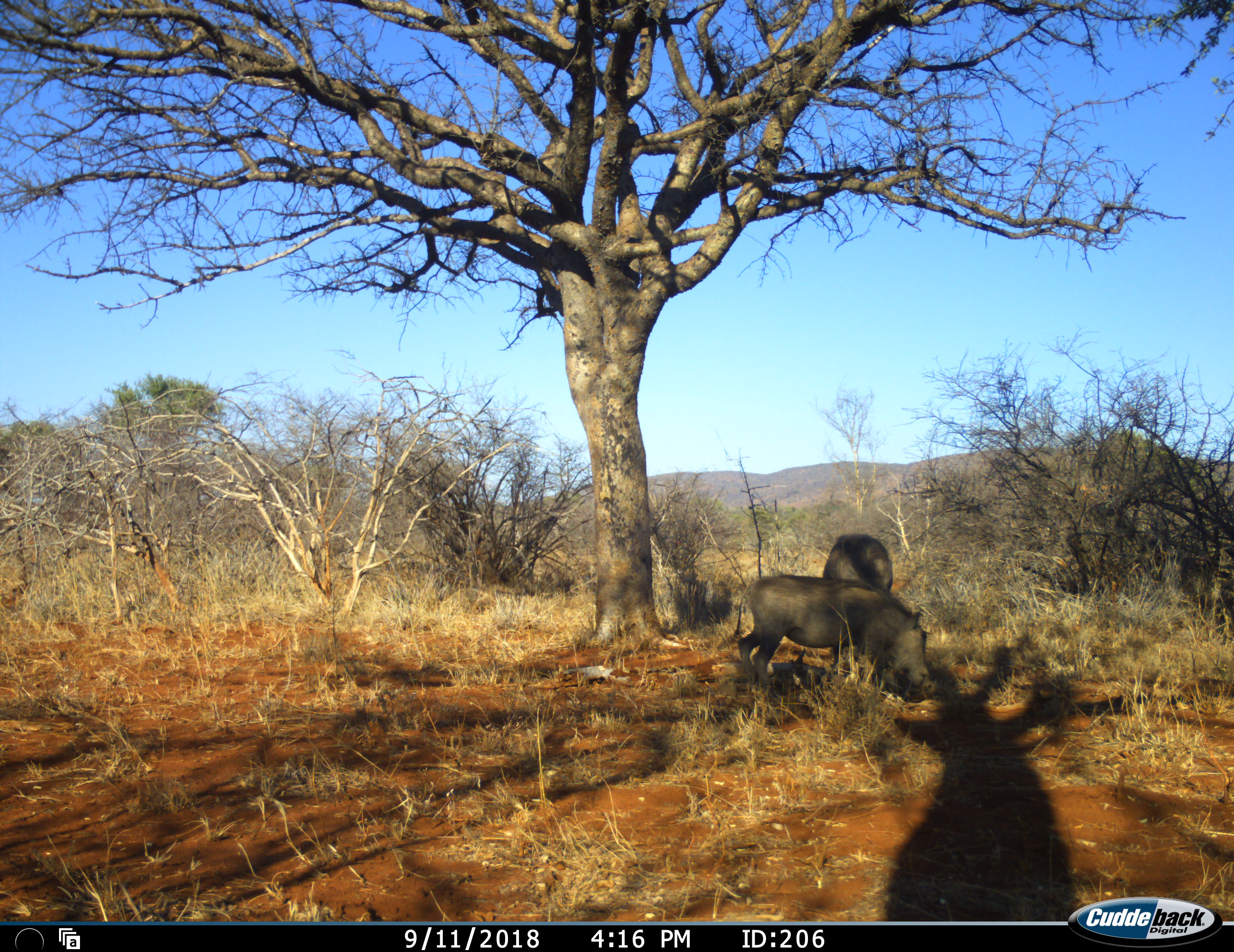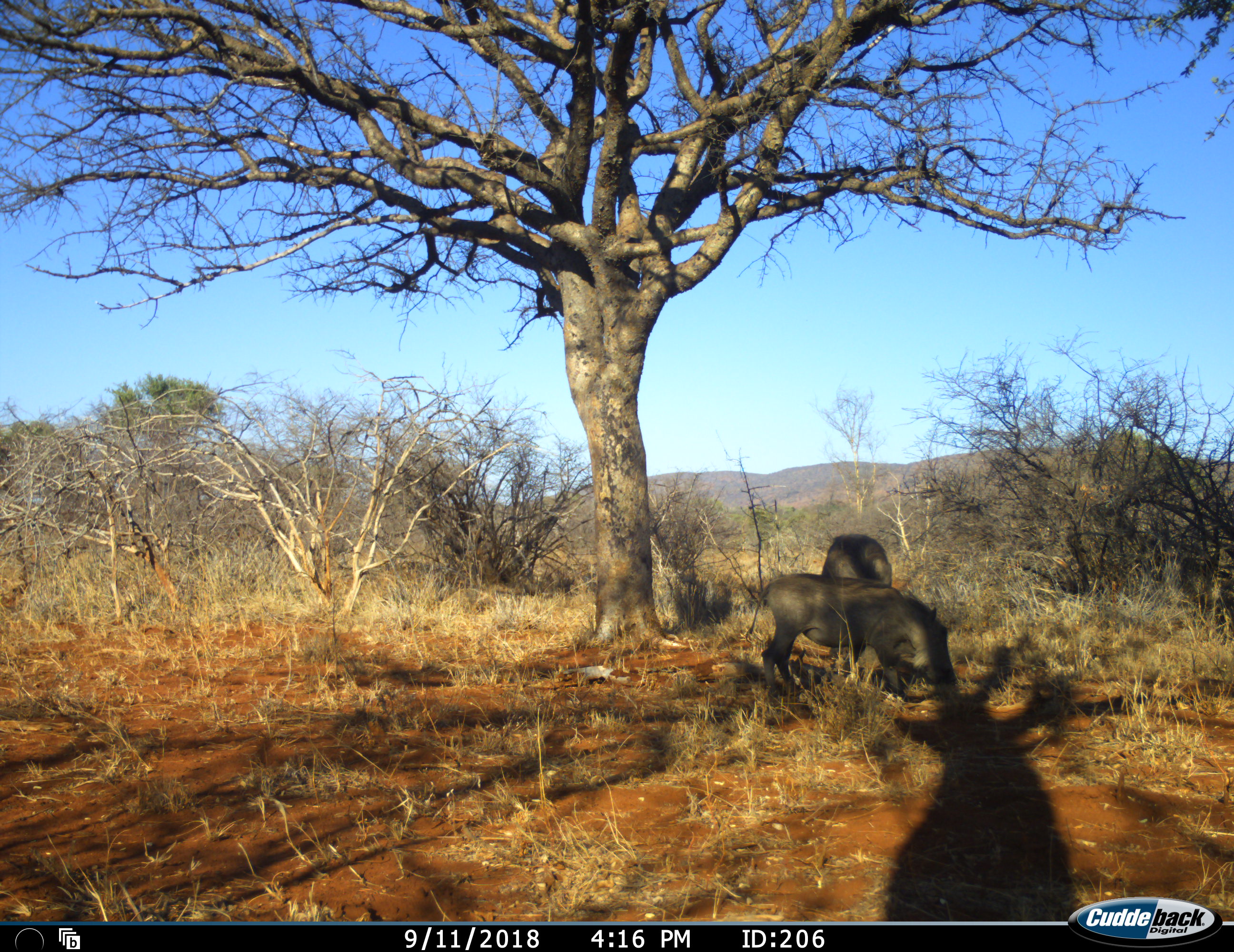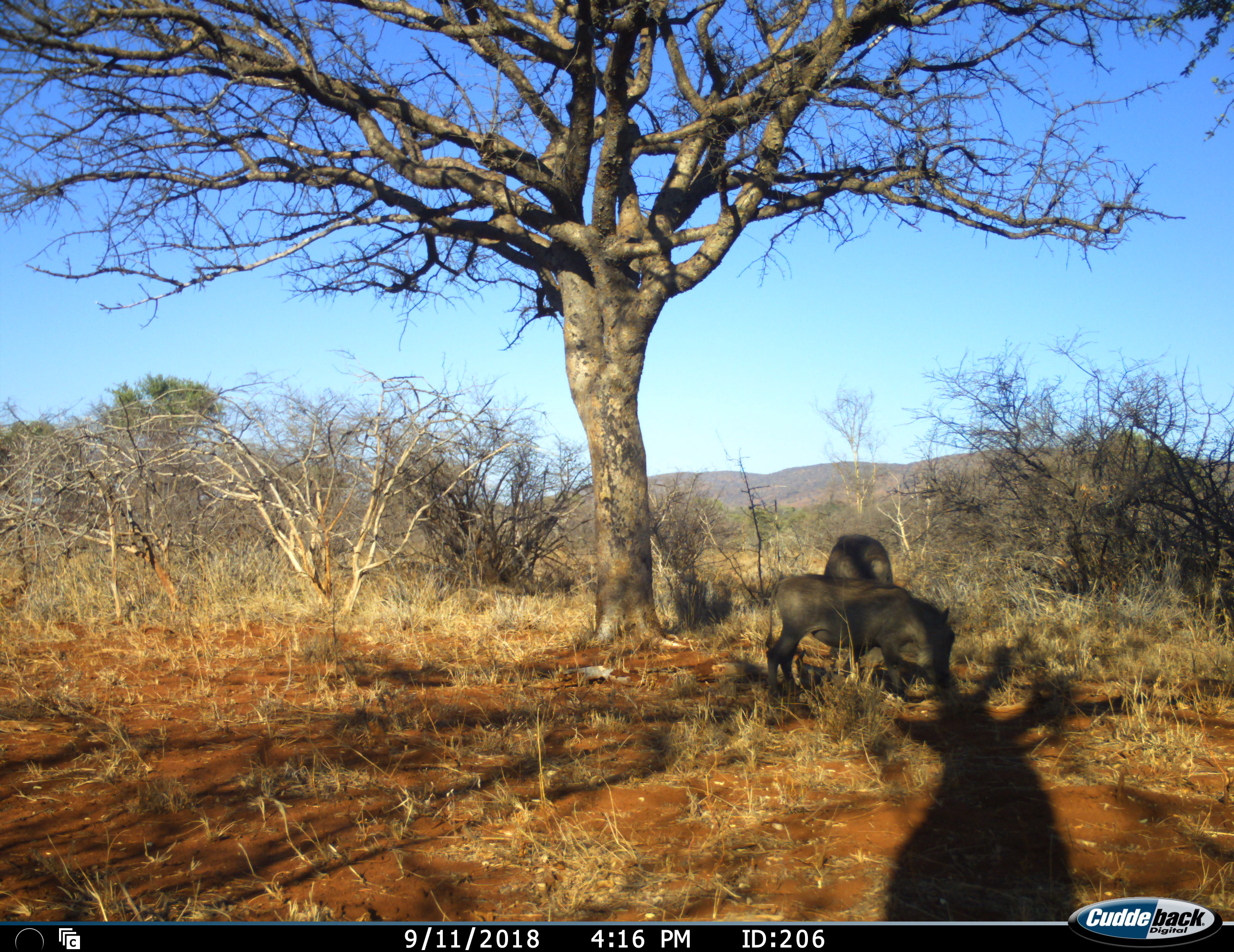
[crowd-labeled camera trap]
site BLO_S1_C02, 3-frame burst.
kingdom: Animalia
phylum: Chordata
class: Mammalia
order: Artiodactyla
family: Suidae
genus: Phacochoerus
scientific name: Phacochoerus africanus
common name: warthog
Warthog (Phacochoerus africanus), count 2. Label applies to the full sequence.